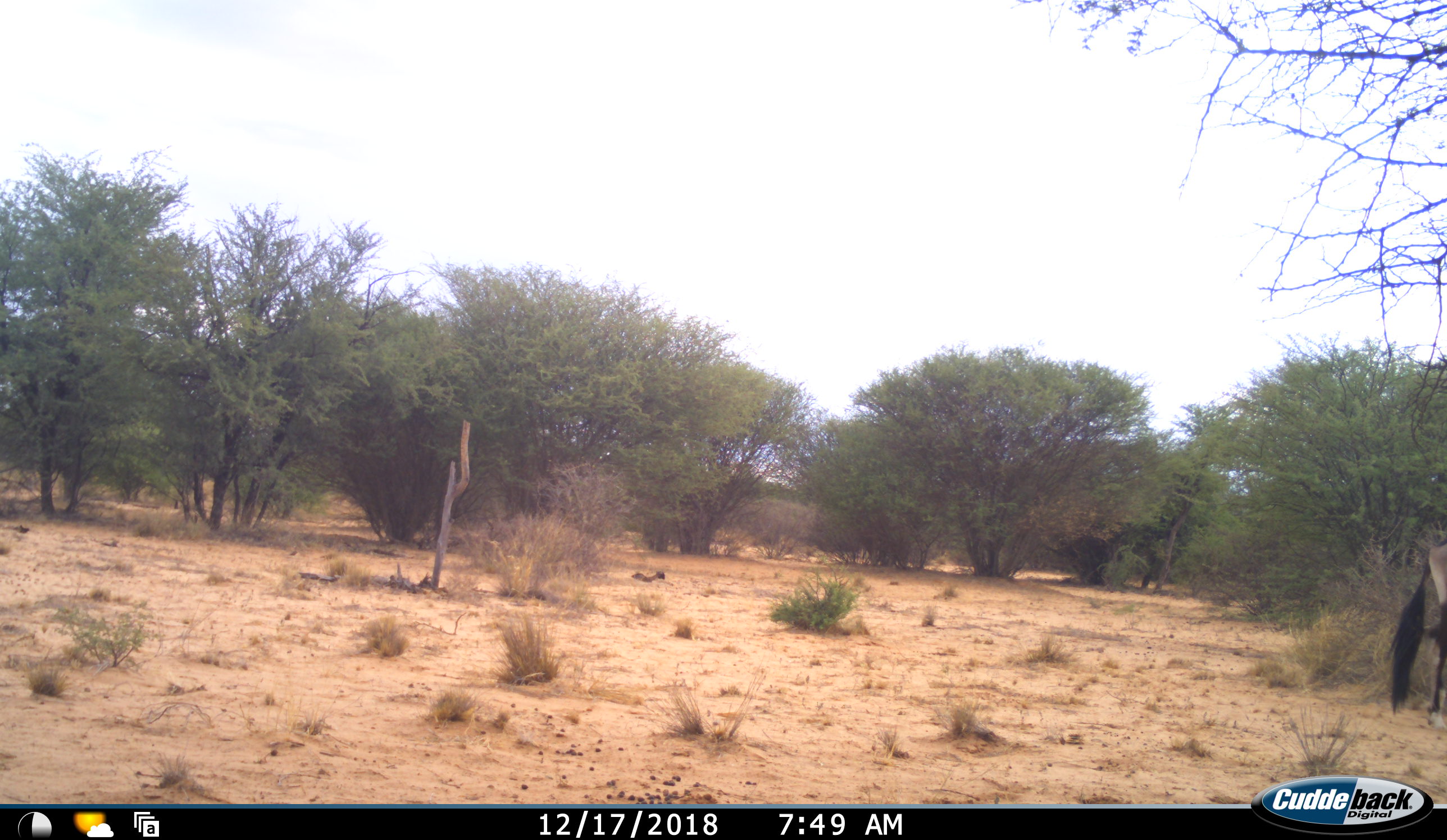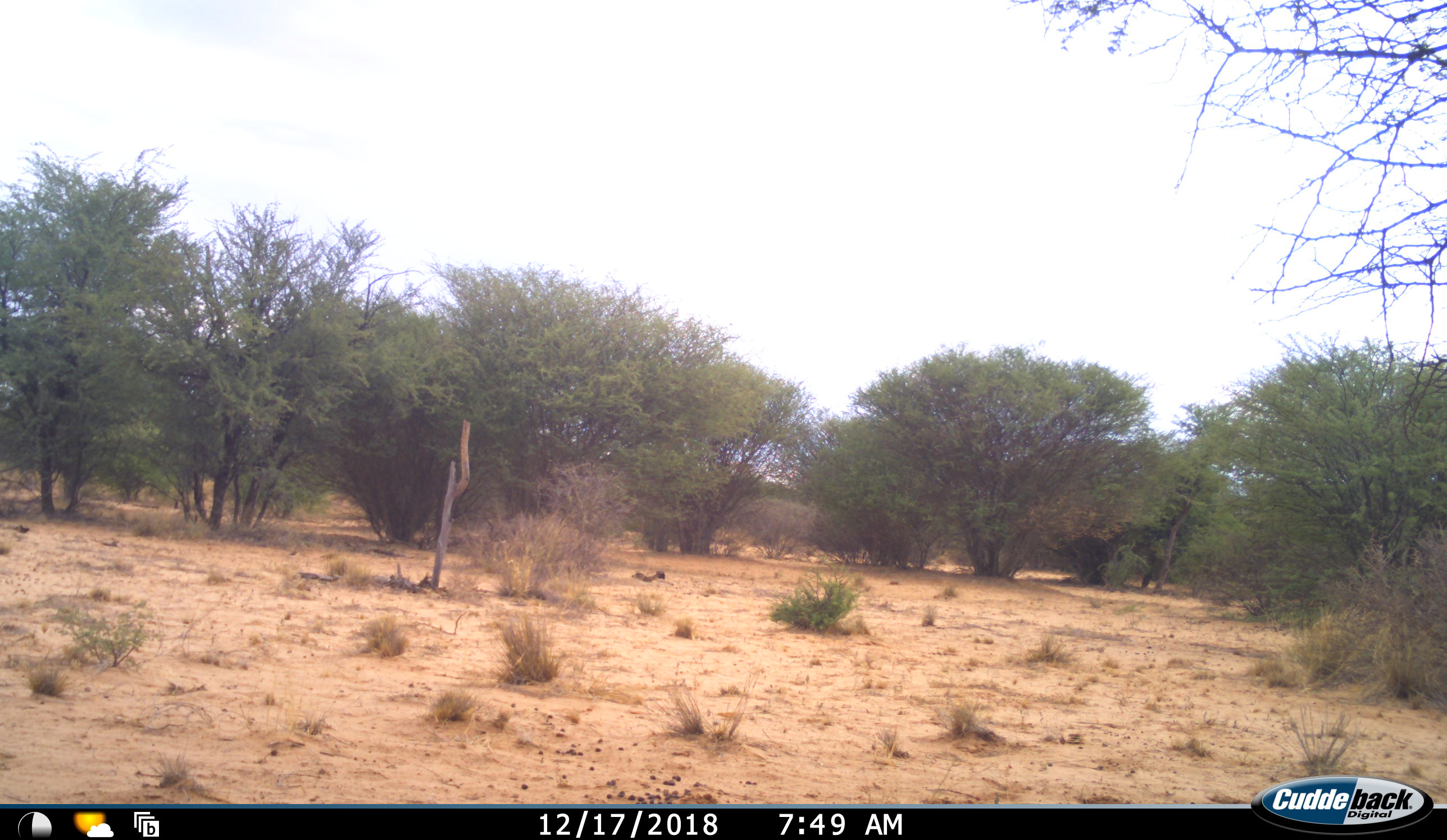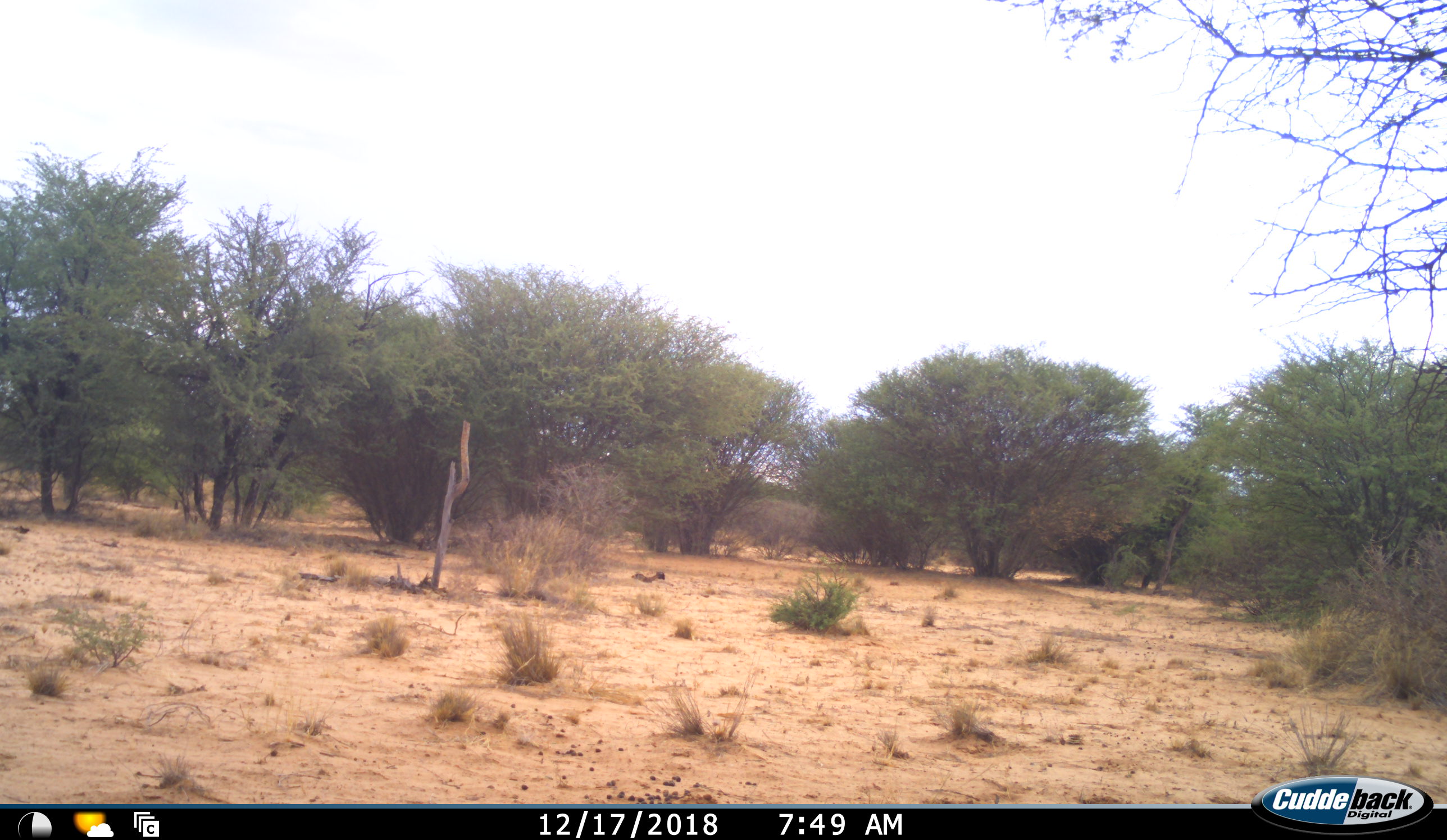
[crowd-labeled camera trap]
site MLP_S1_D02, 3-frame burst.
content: unidentified animal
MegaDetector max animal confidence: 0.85